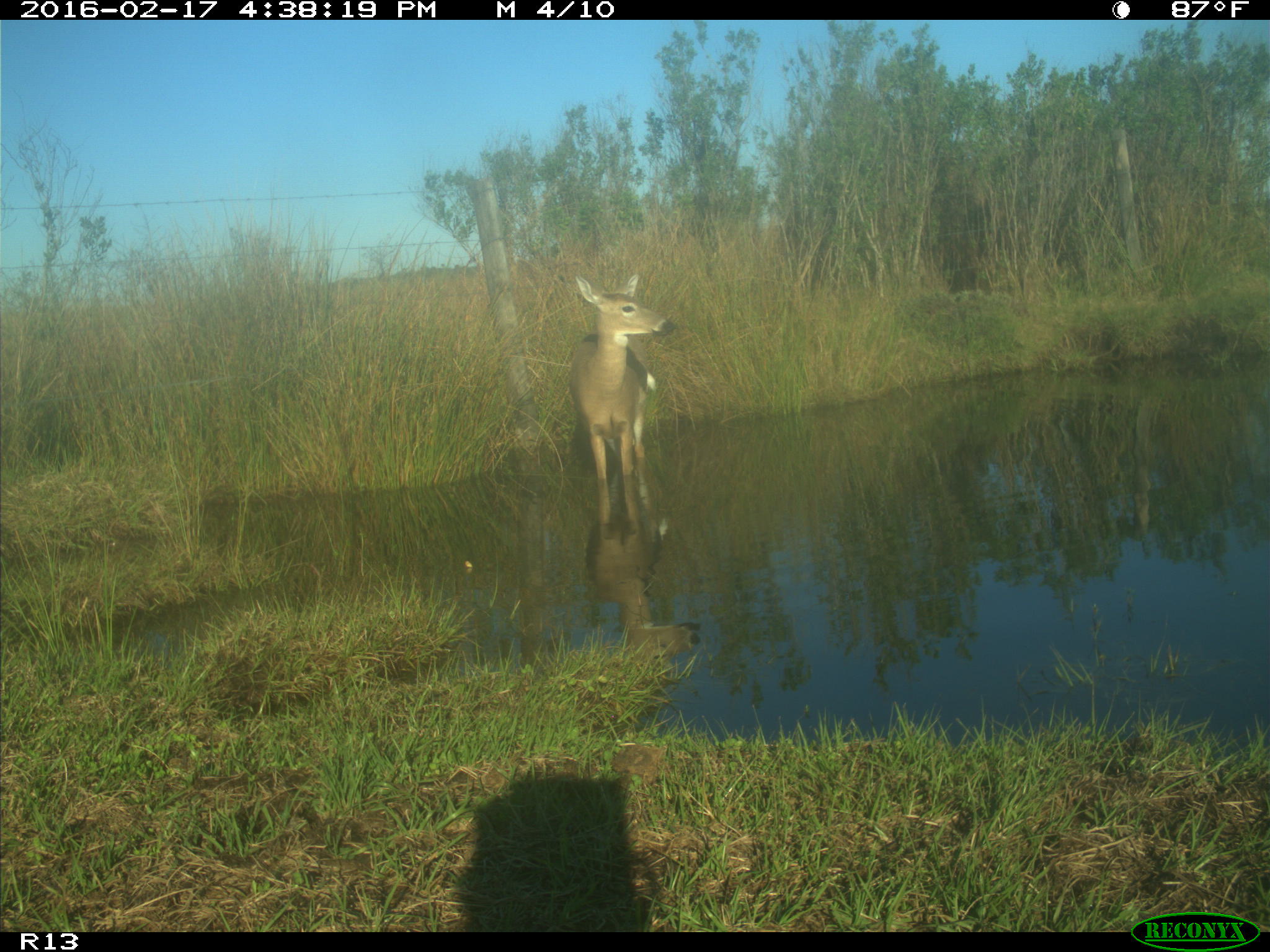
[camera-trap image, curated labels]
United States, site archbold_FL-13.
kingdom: Animalia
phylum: Chordata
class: Mammalia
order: Artiodactyla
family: Cervidae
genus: Odocoileus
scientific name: Odocoileus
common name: deer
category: unidentified deer